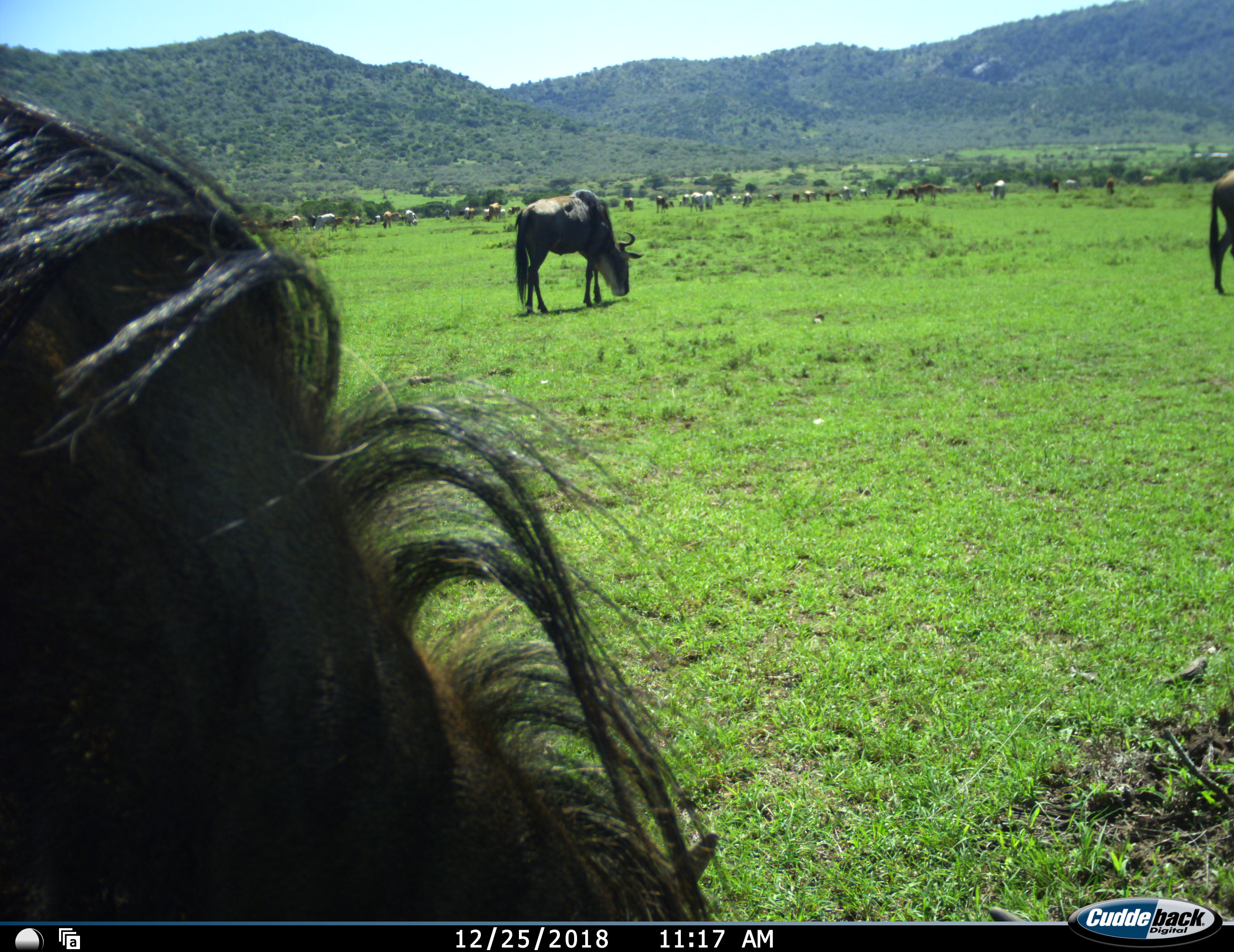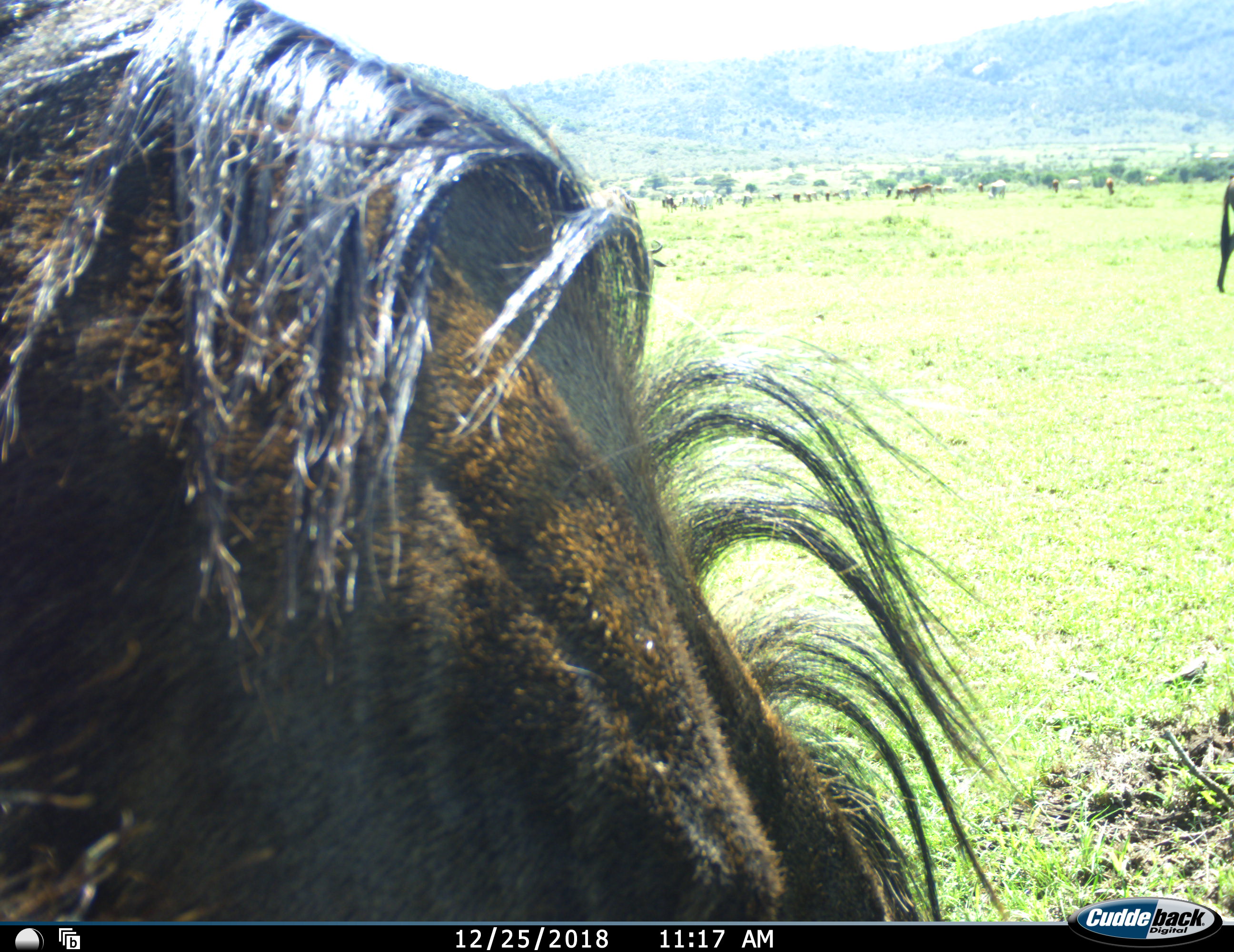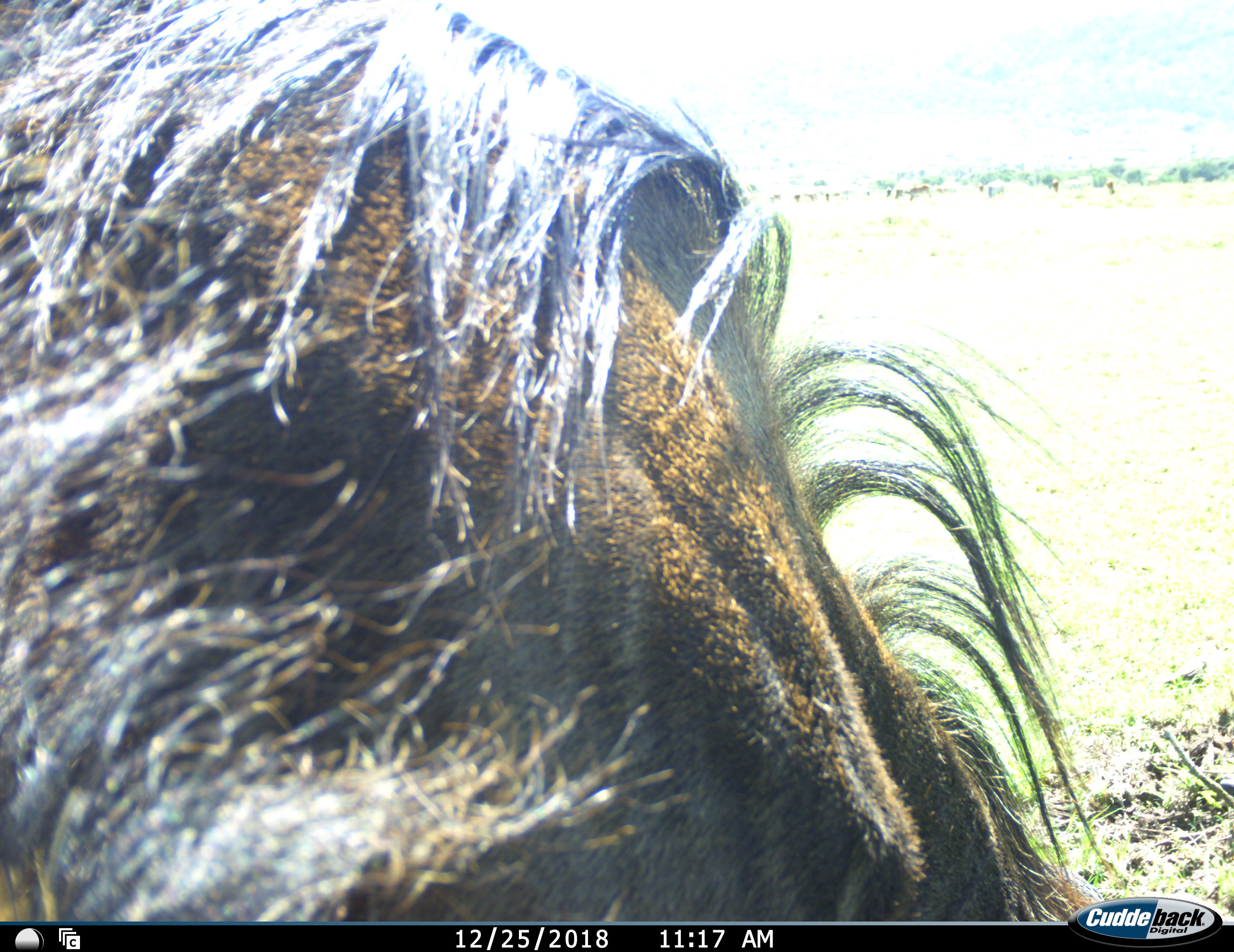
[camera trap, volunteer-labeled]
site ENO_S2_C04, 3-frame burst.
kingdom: Animalia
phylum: Chordata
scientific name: Vertebrata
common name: domestic animal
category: domesticanimal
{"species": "domesticanimal (domestic animal) (Vertebrata)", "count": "11-50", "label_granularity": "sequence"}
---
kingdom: Animalia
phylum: Chordata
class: Mammalia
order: Artiodactyla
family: Bovidae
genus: Connochaetes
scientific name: Connochaetes taurinus taurinus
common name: blue wildebeest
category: wildebeestblue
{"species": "wildebeestblue (blue wildebeest) (Connochaetes taurinus taurinus)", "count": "3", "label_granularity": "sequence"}